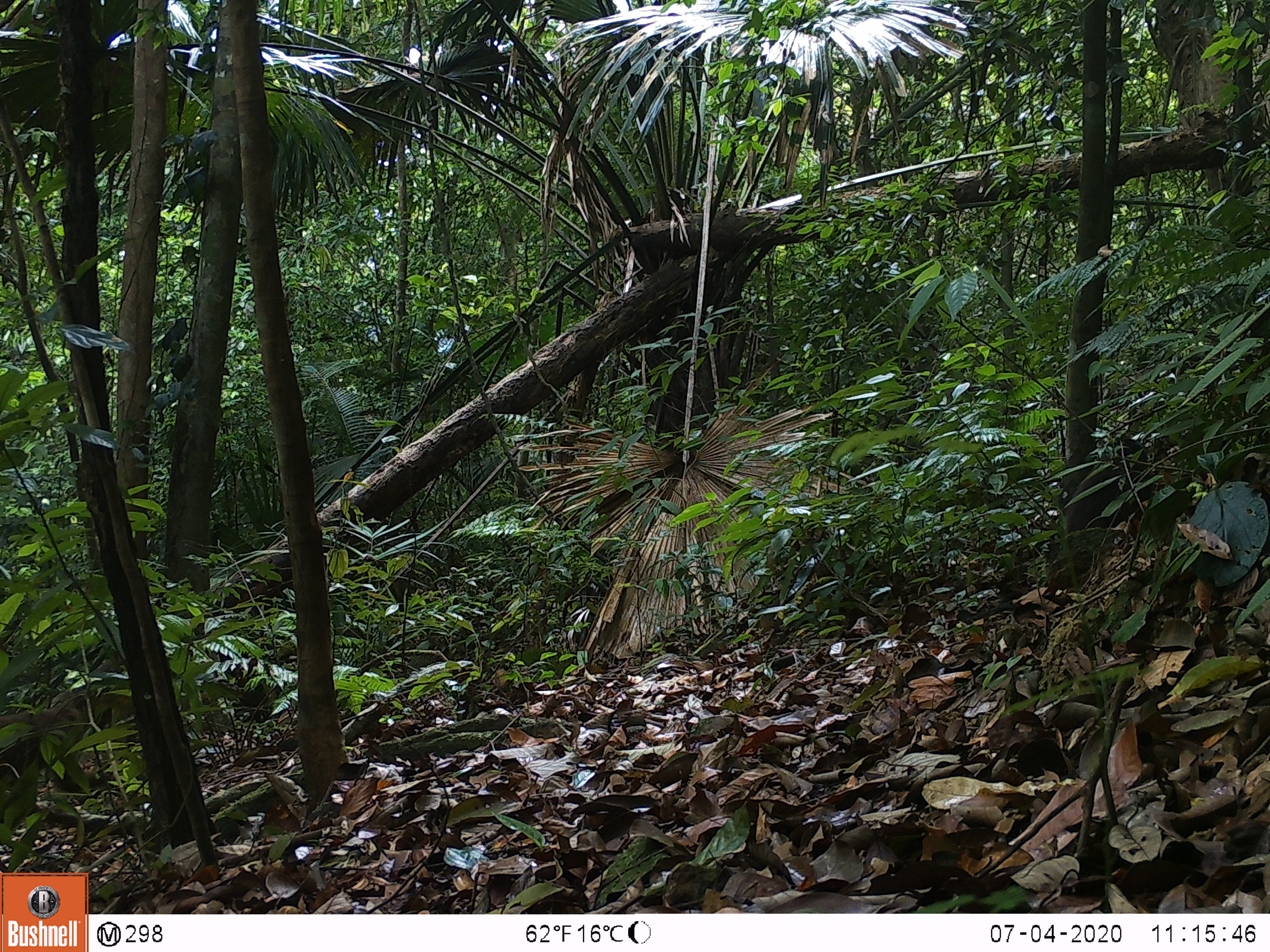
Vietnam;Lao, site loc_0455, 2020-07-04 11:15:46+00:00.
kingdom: Animalia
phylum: Chordata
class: Mammalia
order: Primates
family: Cercopithecidae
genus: Macaca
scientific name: Macaca arctoides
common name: stump-tailed macaque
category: stump tailed macaque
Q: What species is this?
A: Stump tailed macaque (stump-tailed macaque) (Macaca arctoides).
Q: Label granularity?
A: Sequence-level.